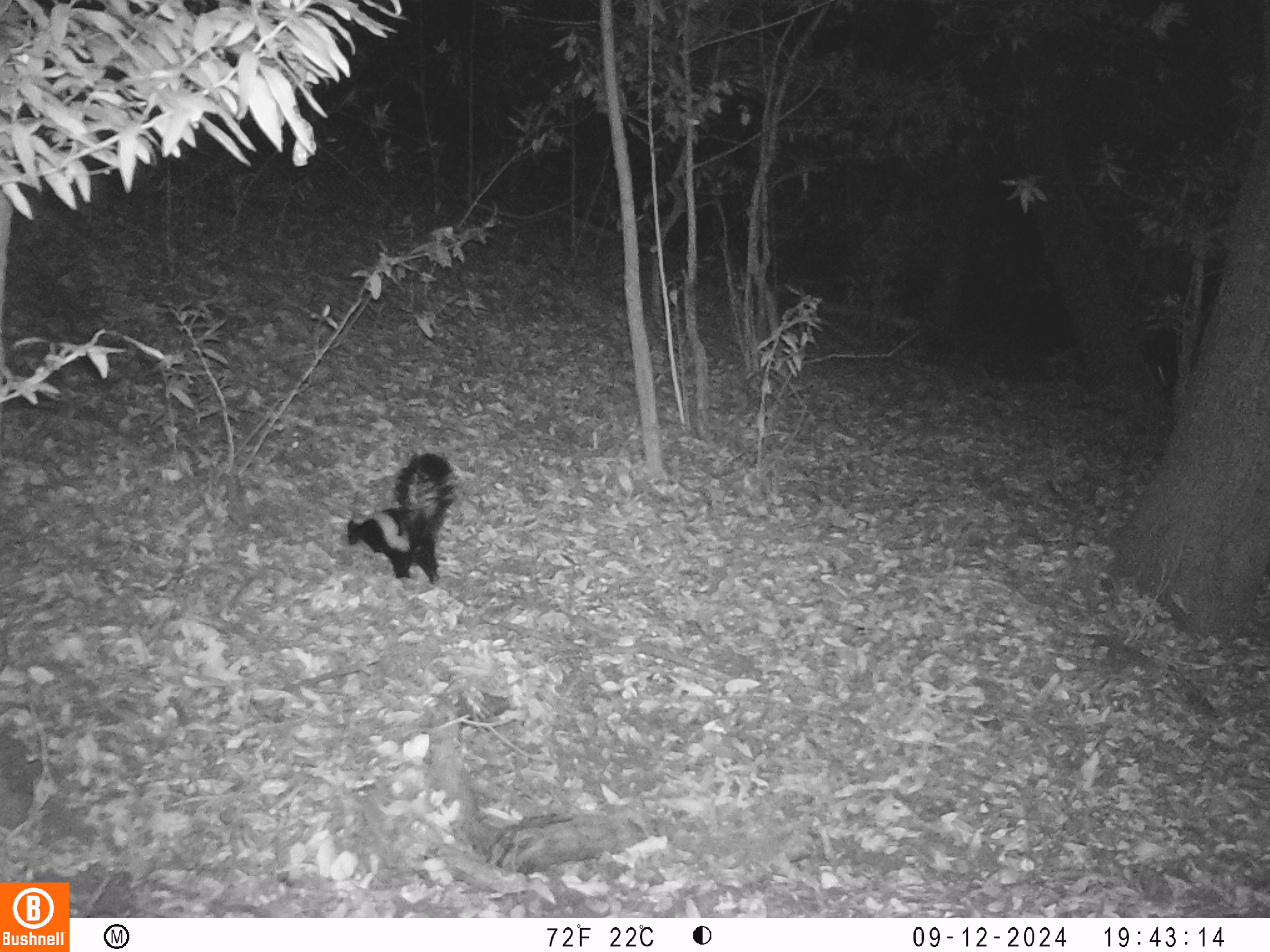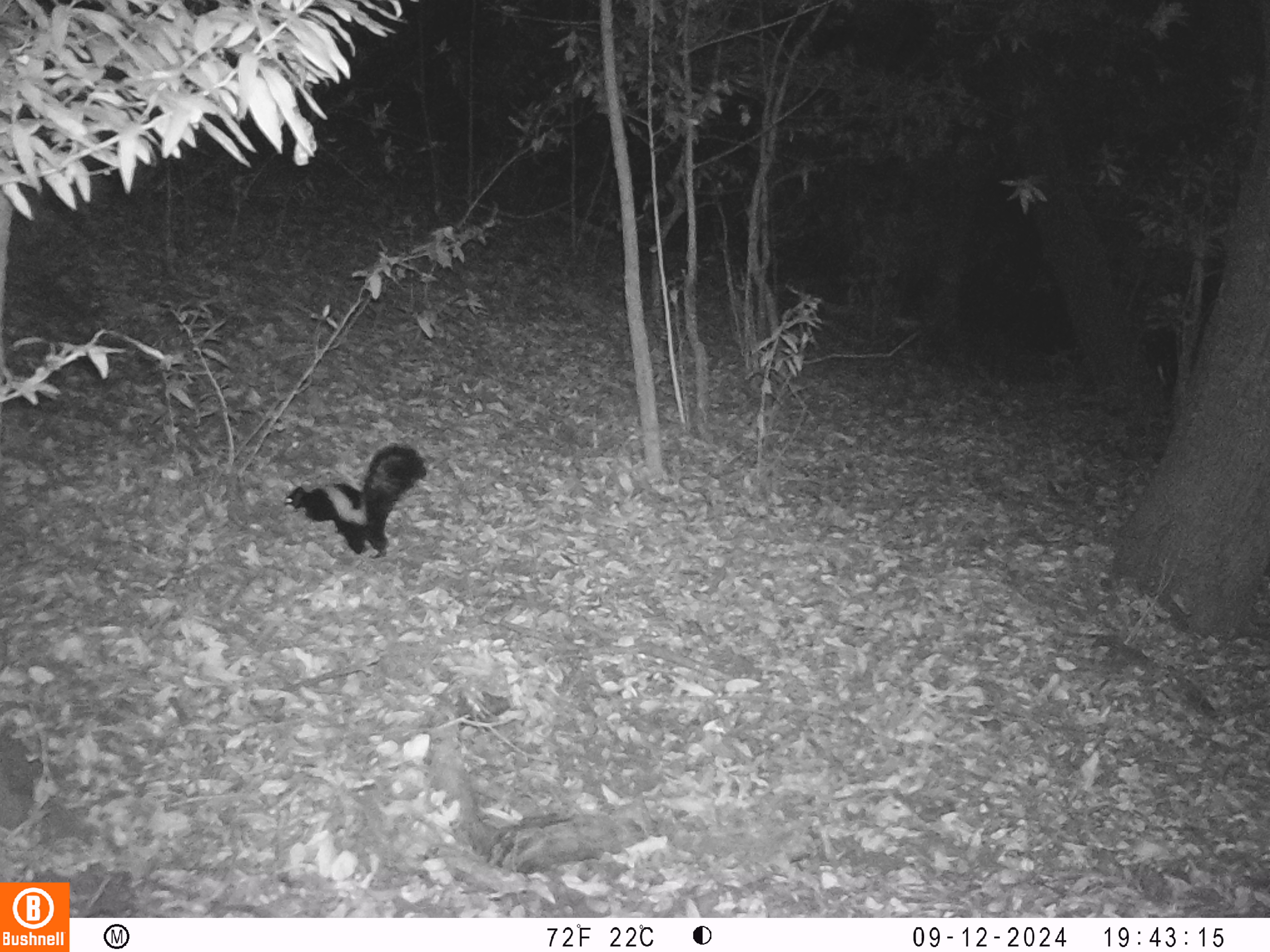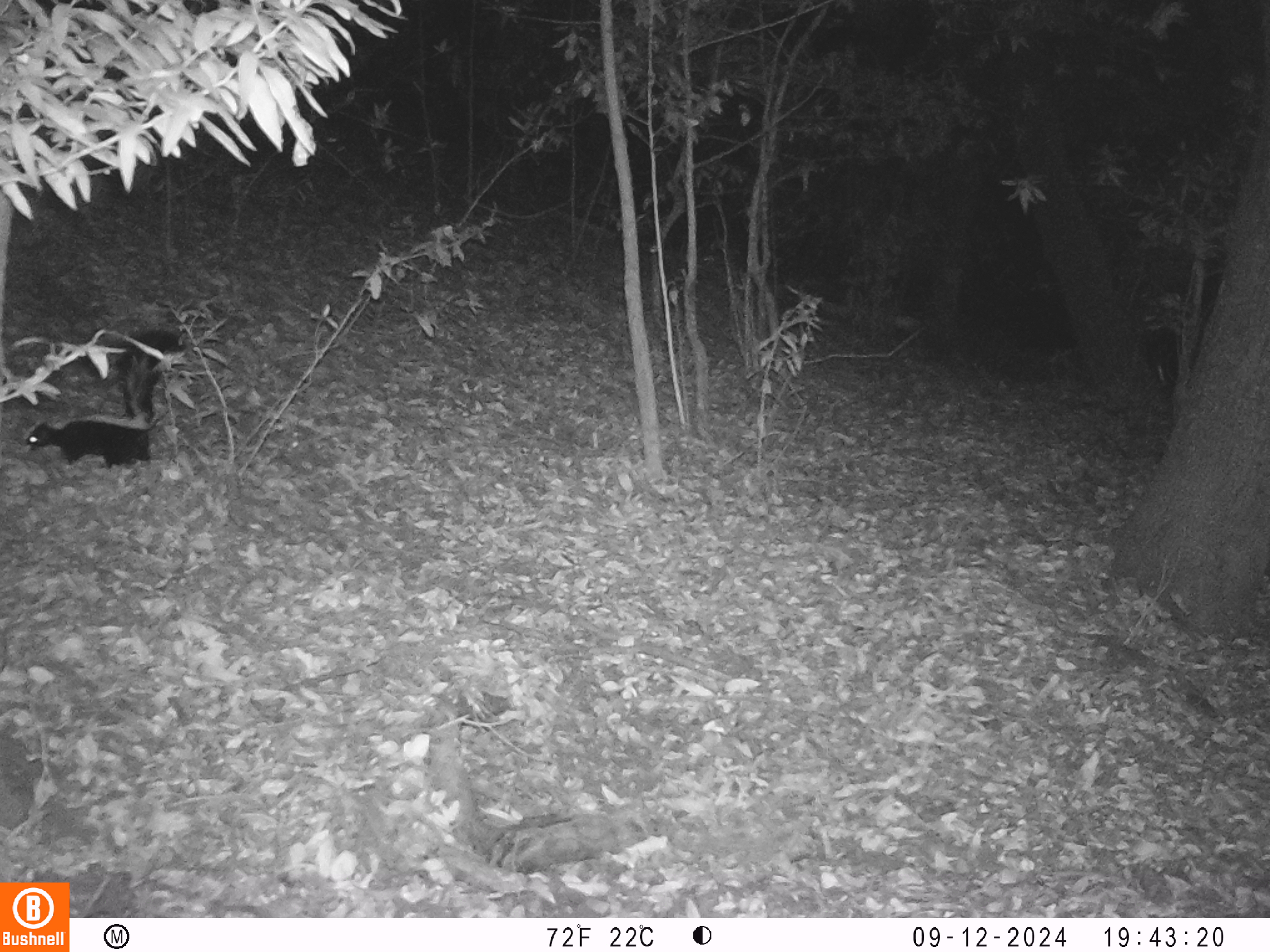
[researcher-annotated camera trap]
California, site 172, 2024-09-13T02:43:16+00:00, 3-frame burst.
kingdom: Animalia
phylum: Chordata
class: Mammalia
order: Carnivora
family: Mephitidae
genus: Mephitis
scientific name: Mephitis mephitis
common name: striped skunk